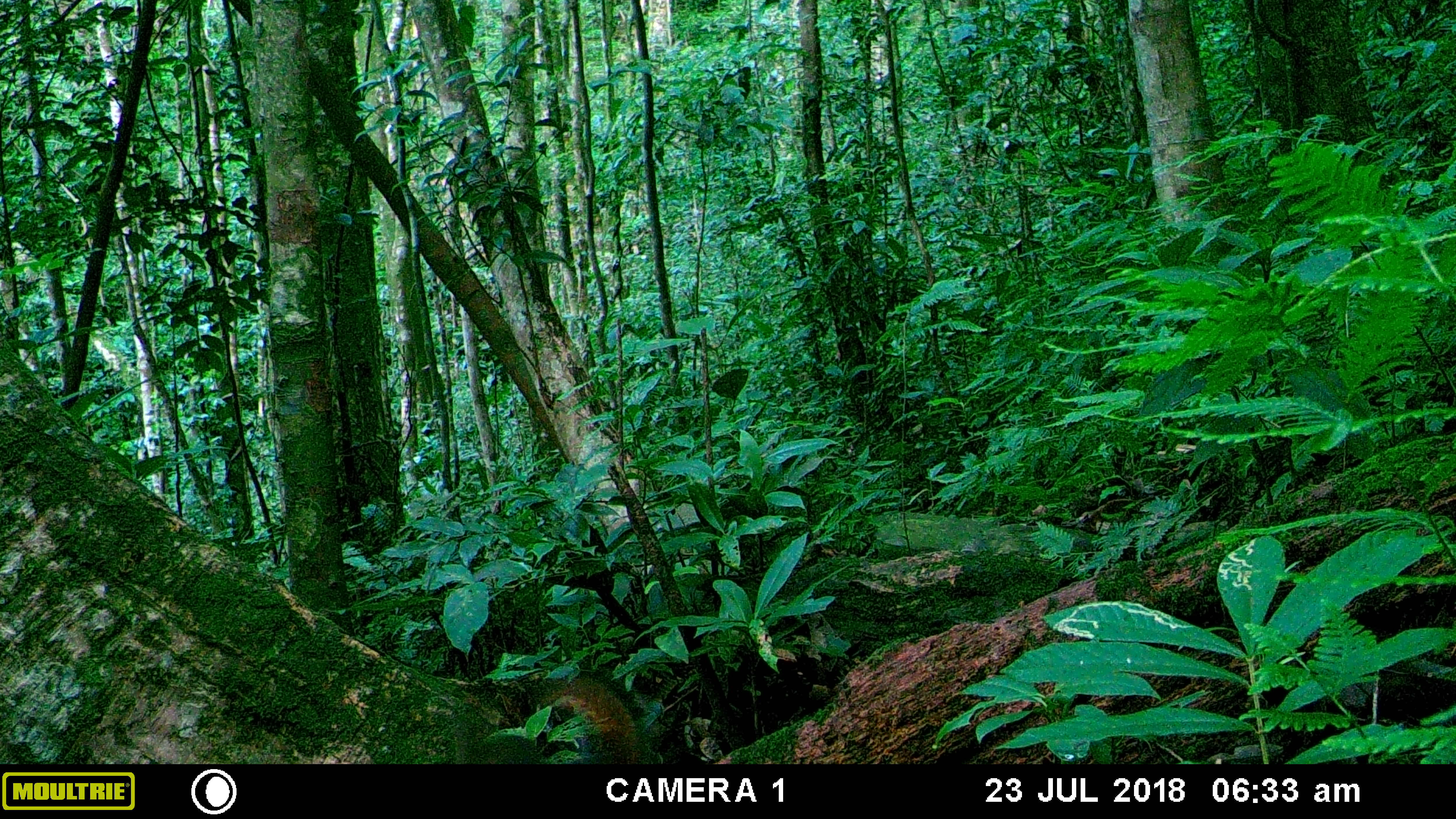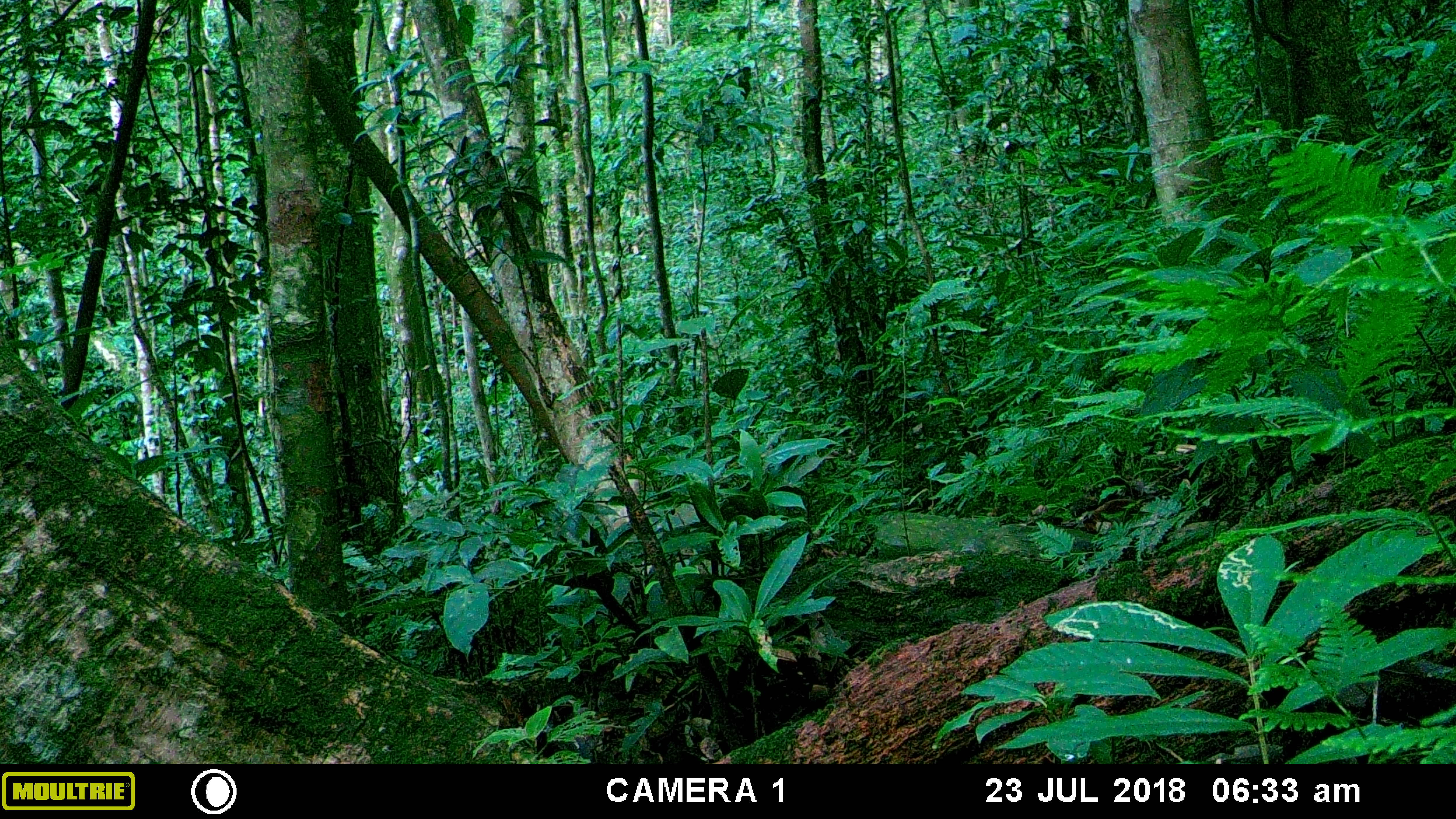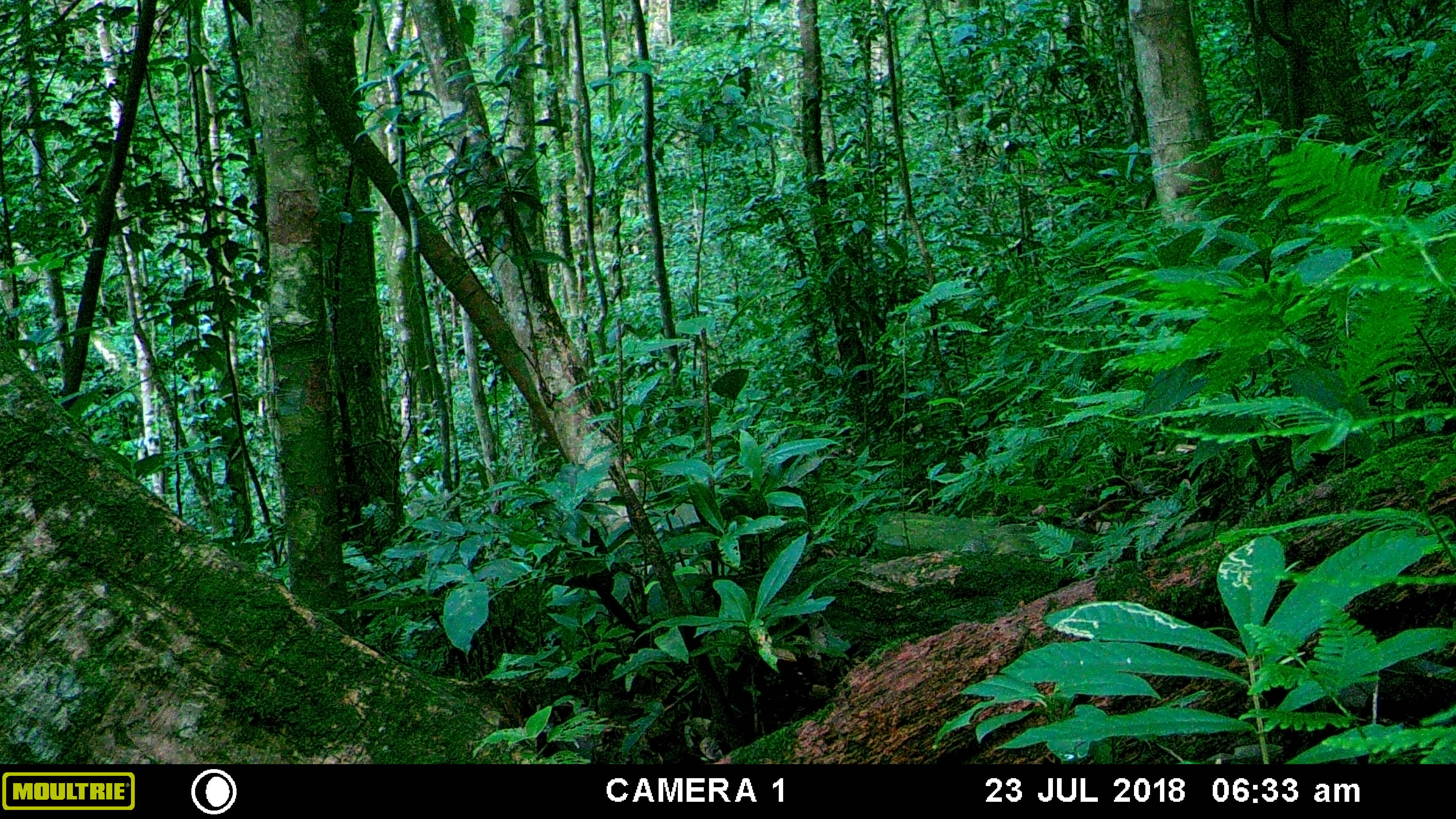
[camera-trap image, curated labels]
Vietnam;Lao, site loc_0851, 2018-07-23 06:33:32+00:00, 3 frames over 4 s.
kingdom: Animalia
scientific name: Animalia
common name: animal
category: unidentified animal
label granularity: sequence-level